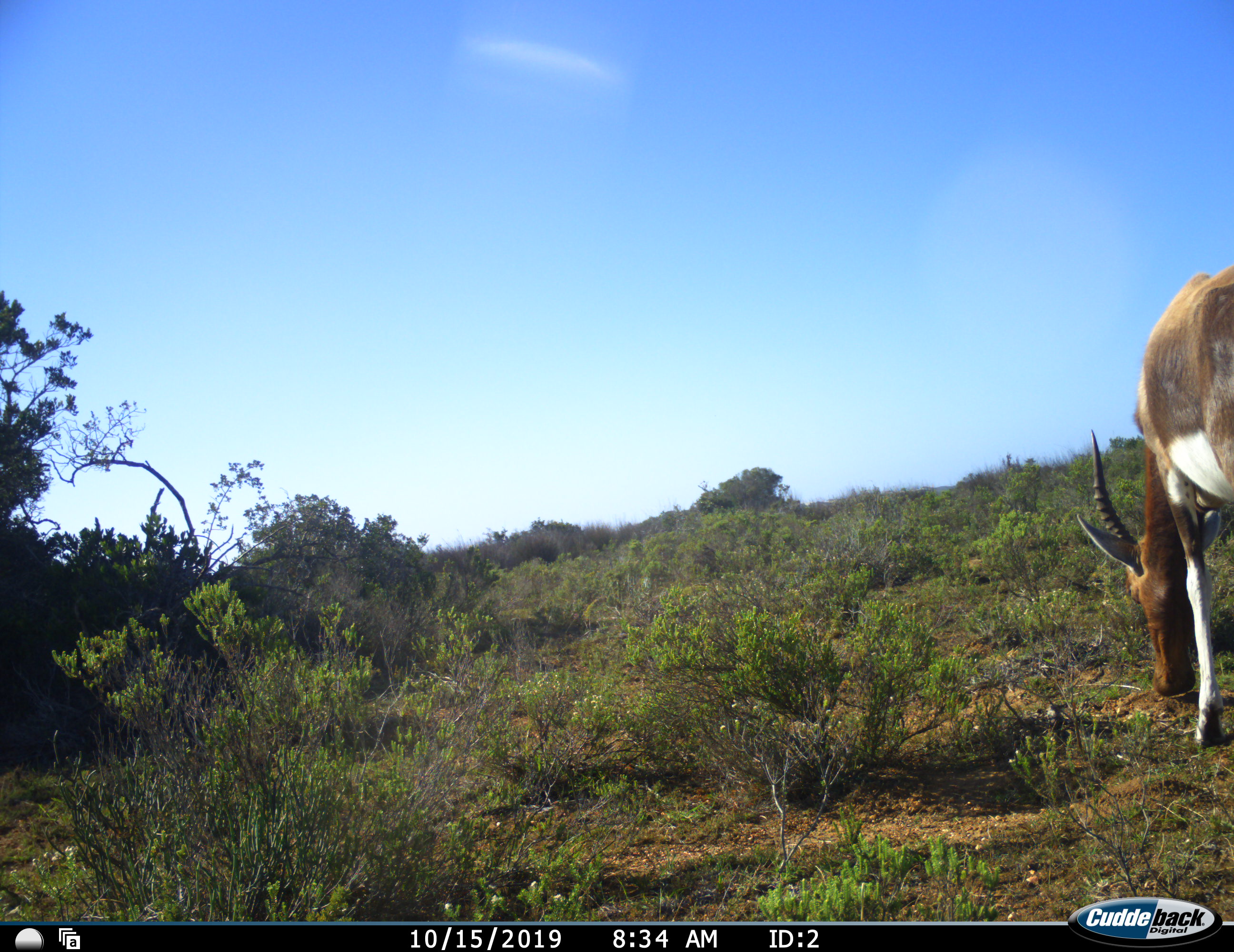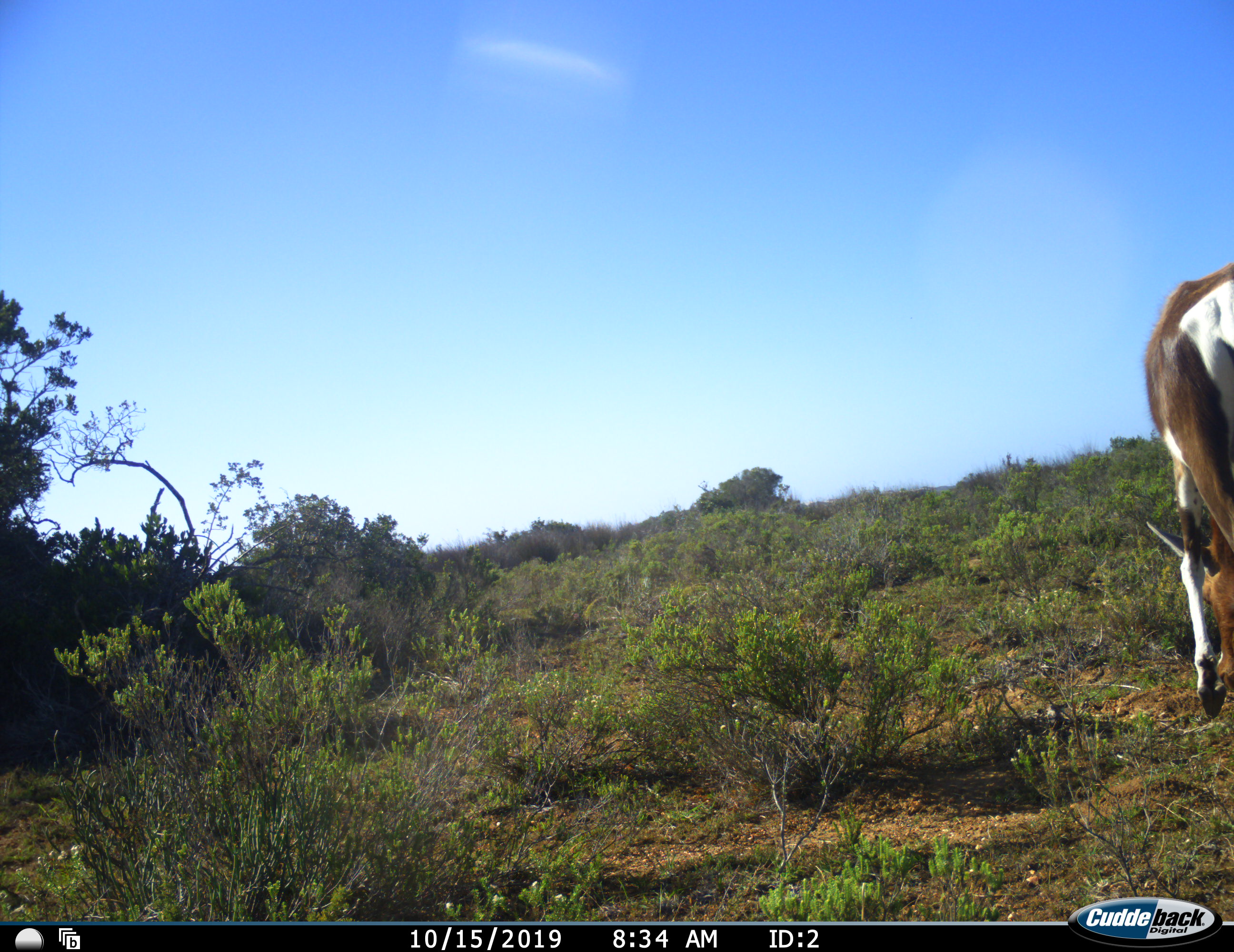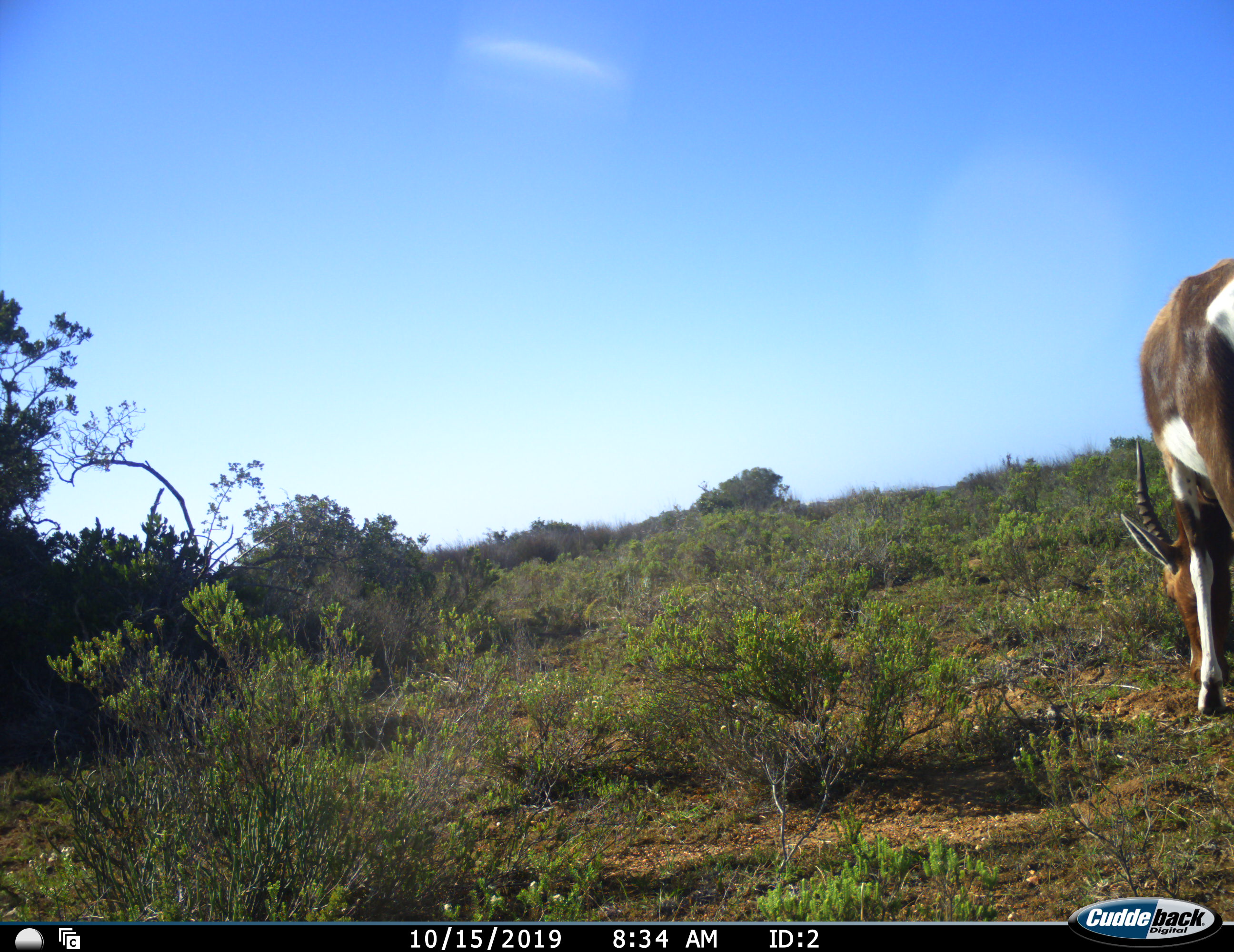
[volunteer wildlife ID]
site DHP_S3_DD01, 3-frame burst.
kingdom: Animalia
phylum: Chordata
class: Mammalia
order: Artiodactyla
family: Bovidae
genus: Damaliscus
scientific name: Damaliscus pygargus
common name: bontebok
Bontebok (Damaliscus pygargus), count 1. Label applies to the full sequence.